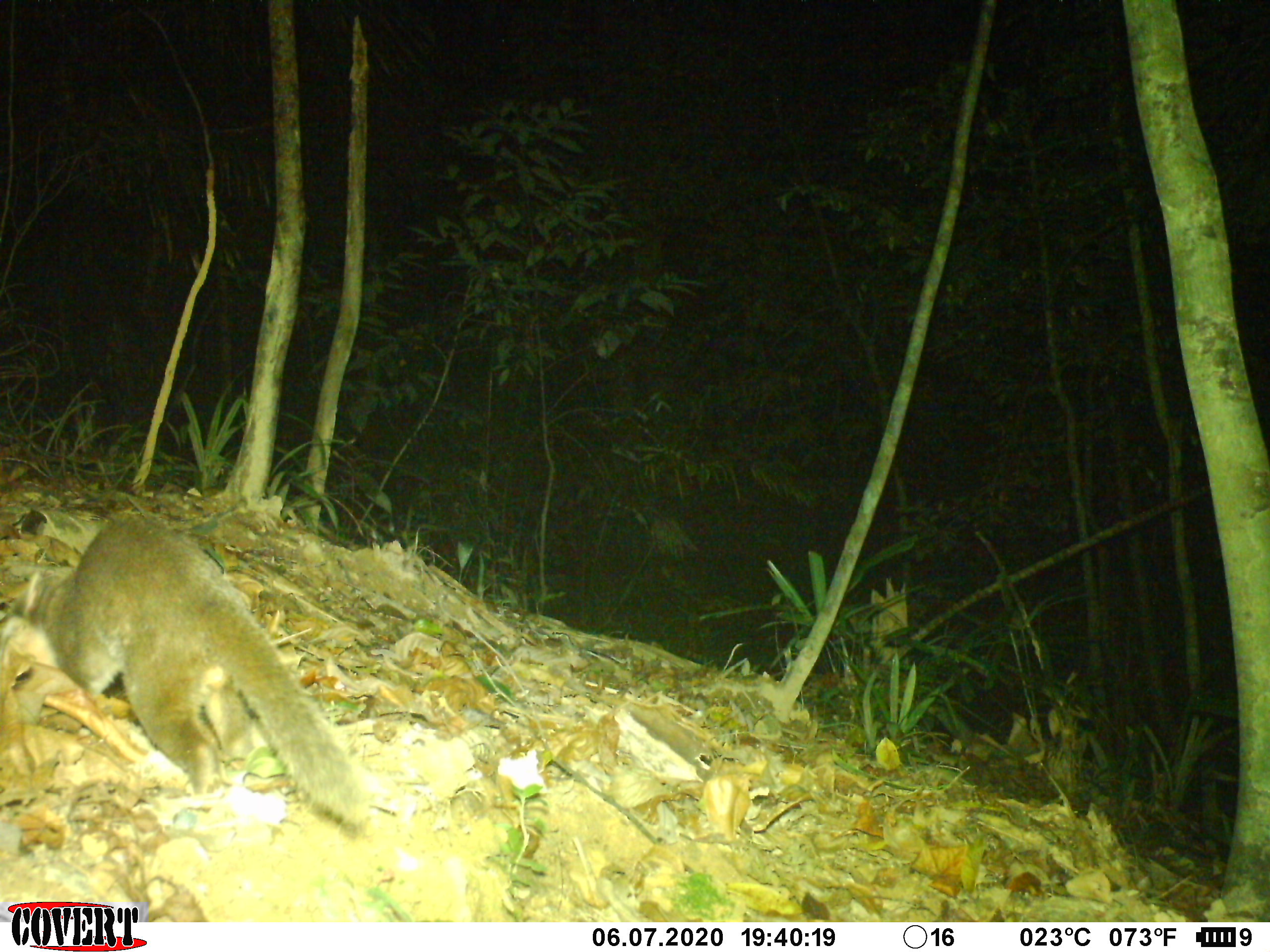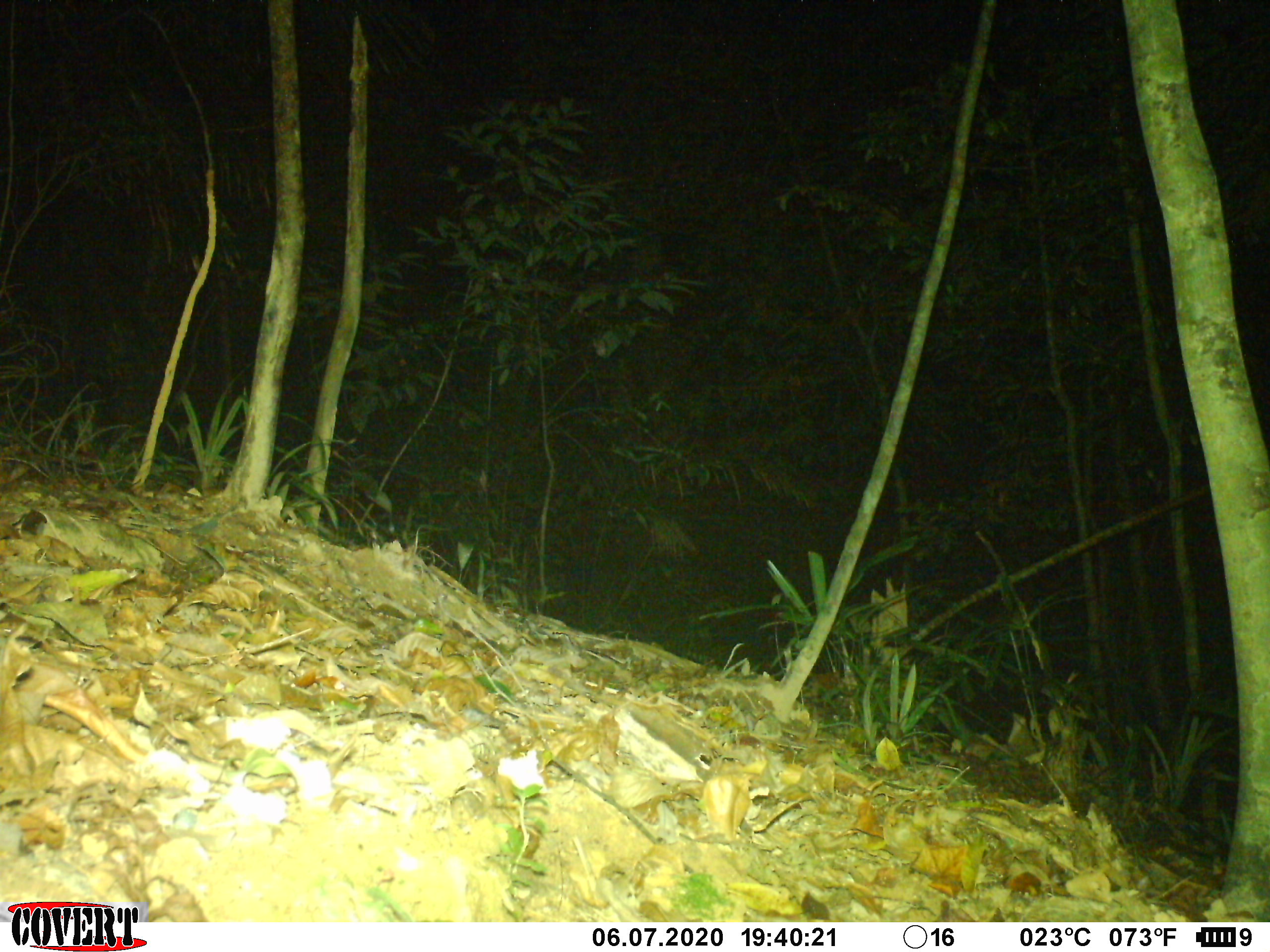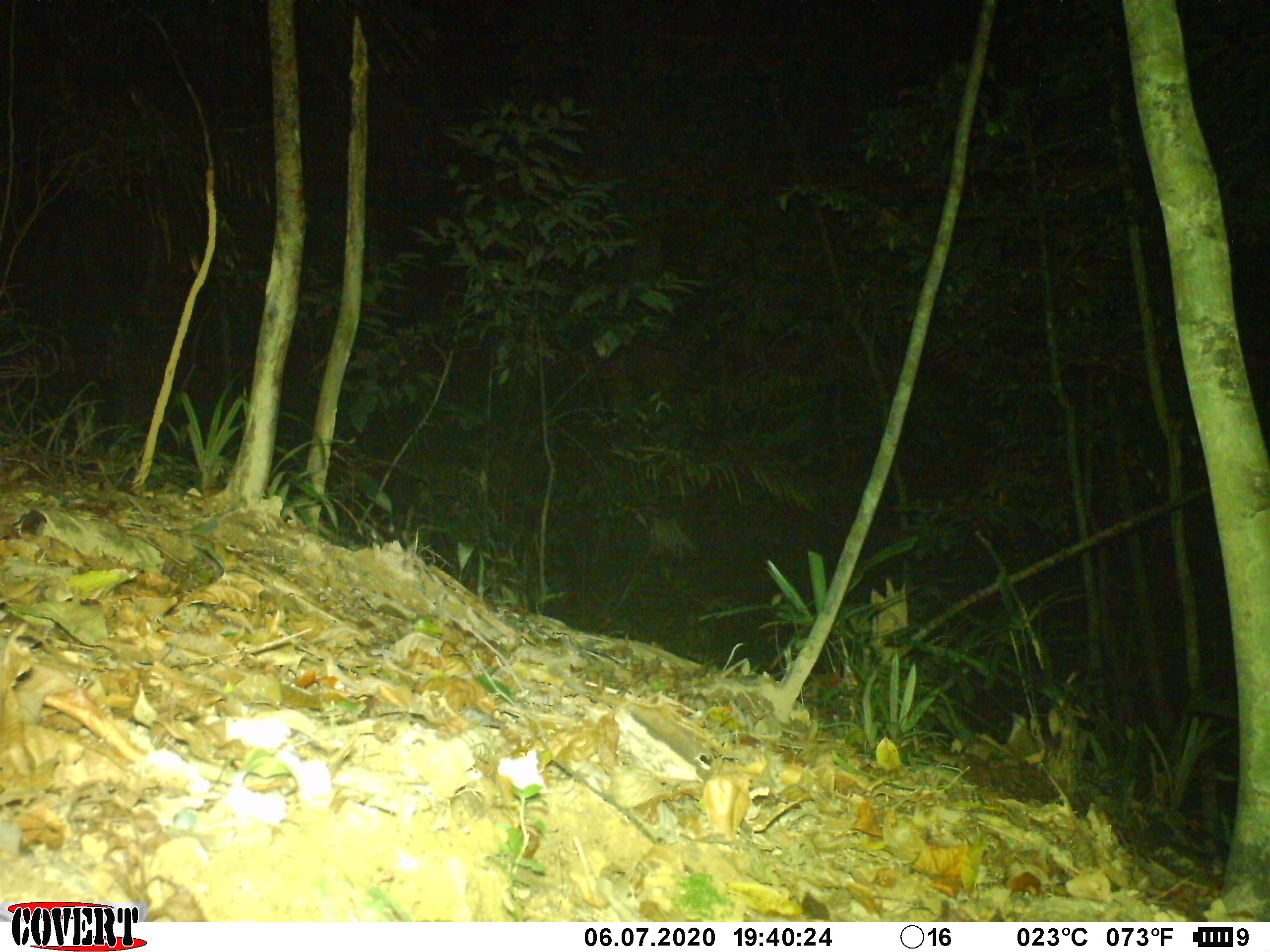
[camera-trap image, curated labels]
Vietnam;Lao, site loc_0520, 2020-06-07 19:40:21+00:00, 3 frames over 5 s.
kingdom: Animalia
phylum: Chordata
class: Mammalia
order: Carnivora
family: Mustelidae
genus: Melogale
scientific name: Melogale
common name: ferret badger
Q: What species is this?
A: Ferret badger (Melogale).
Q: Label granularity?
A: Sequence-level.